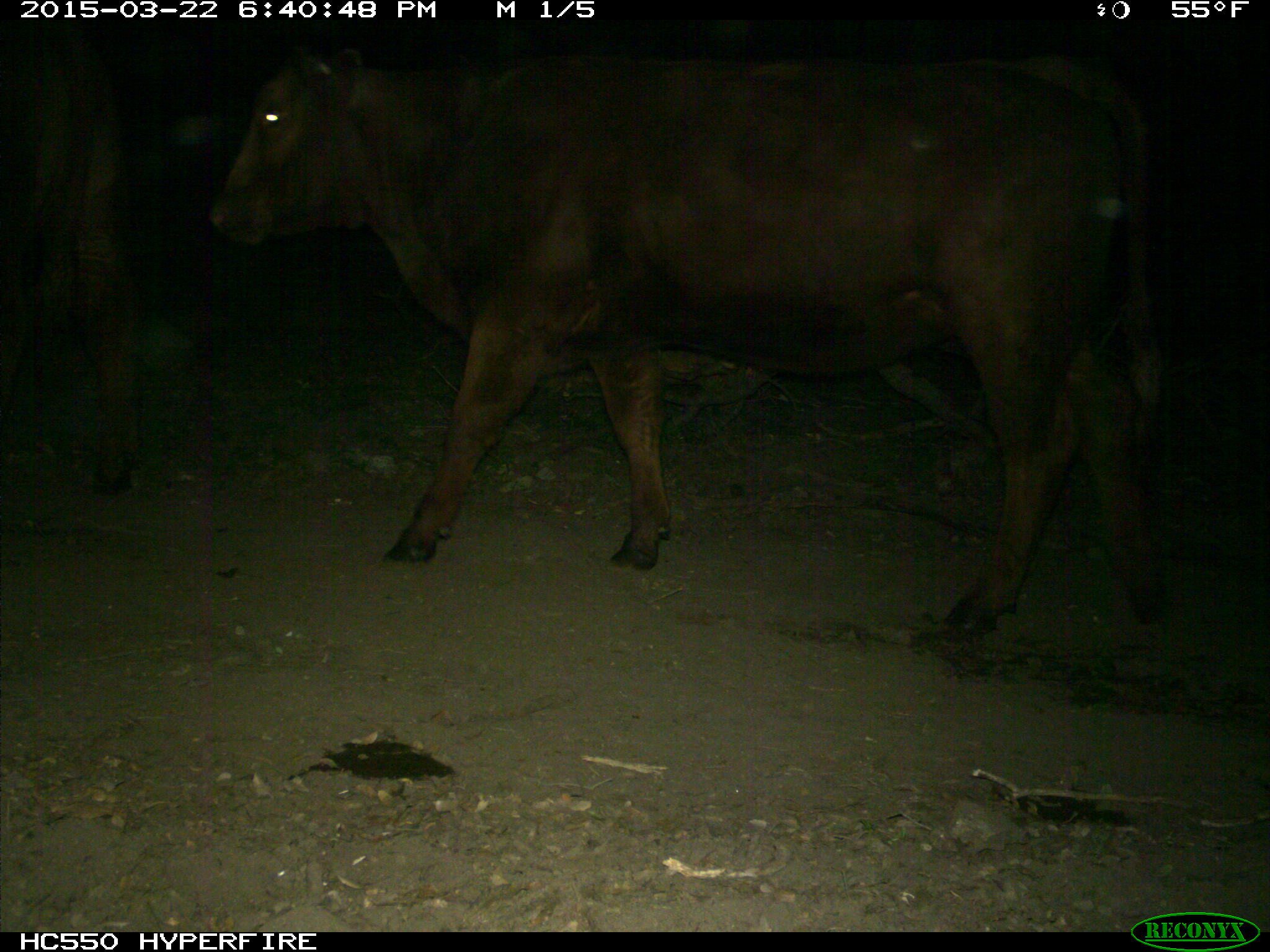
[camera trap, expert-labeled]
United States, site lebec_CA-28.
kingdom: Animalia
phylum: Chordata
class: Mammalia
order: Artiodactyla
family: Bovidae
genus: Bos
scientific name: Bos taurus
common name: domestic cow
Bos taurus (domestic cow).